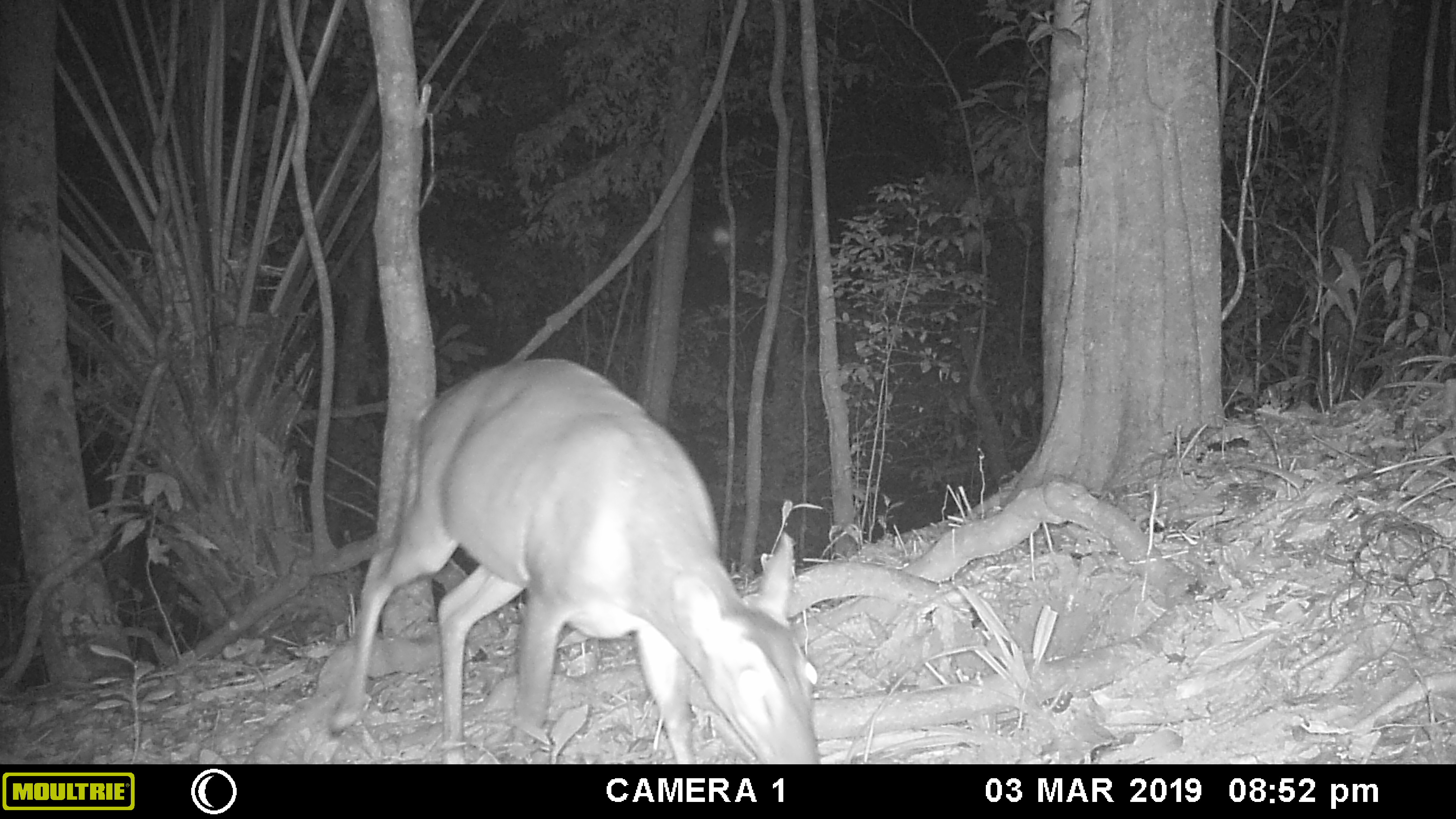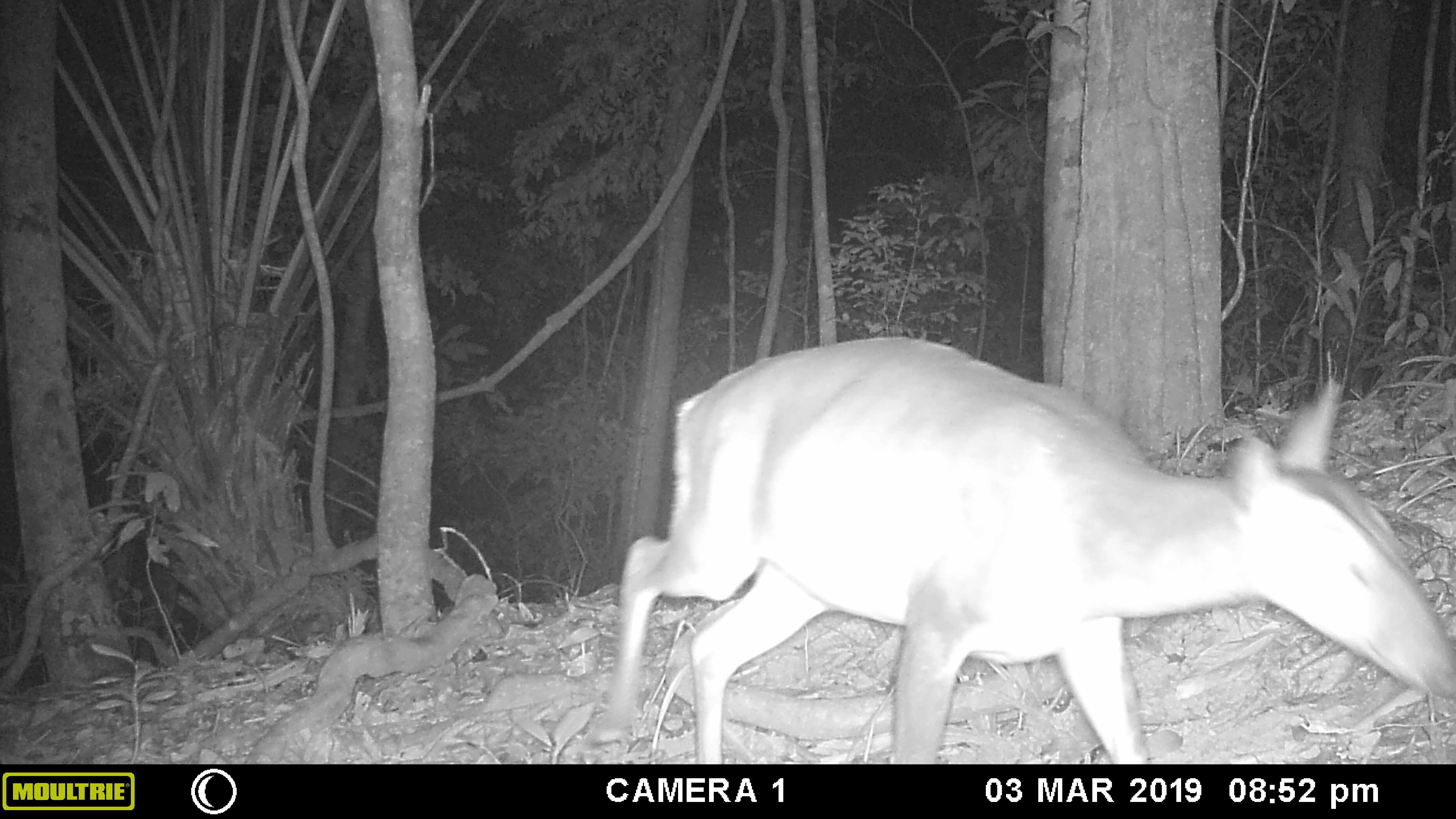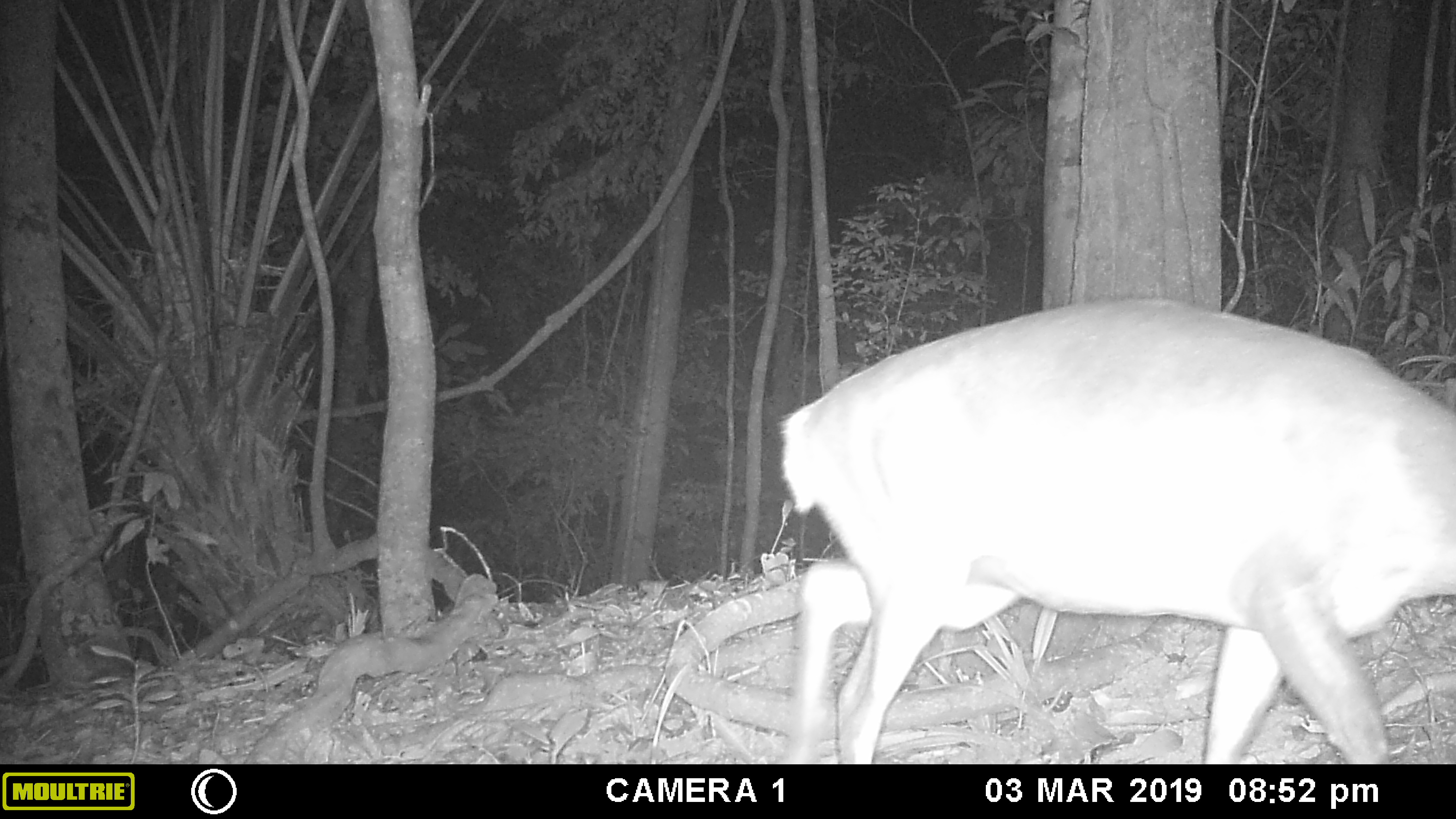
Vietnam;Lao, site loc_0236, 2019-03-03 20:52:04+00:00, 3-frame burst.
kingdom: Animalia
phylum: Chordata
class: Mammalia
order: Artiodactyla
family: Cervidae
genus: Muntiacus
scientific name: Muntiacus vuquangensis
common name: large-antlered muntjac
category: large antlered muntjac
Large antlered muntjac (large-antlered muntjac) (Muntiacus vuquangensis). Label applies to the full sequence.